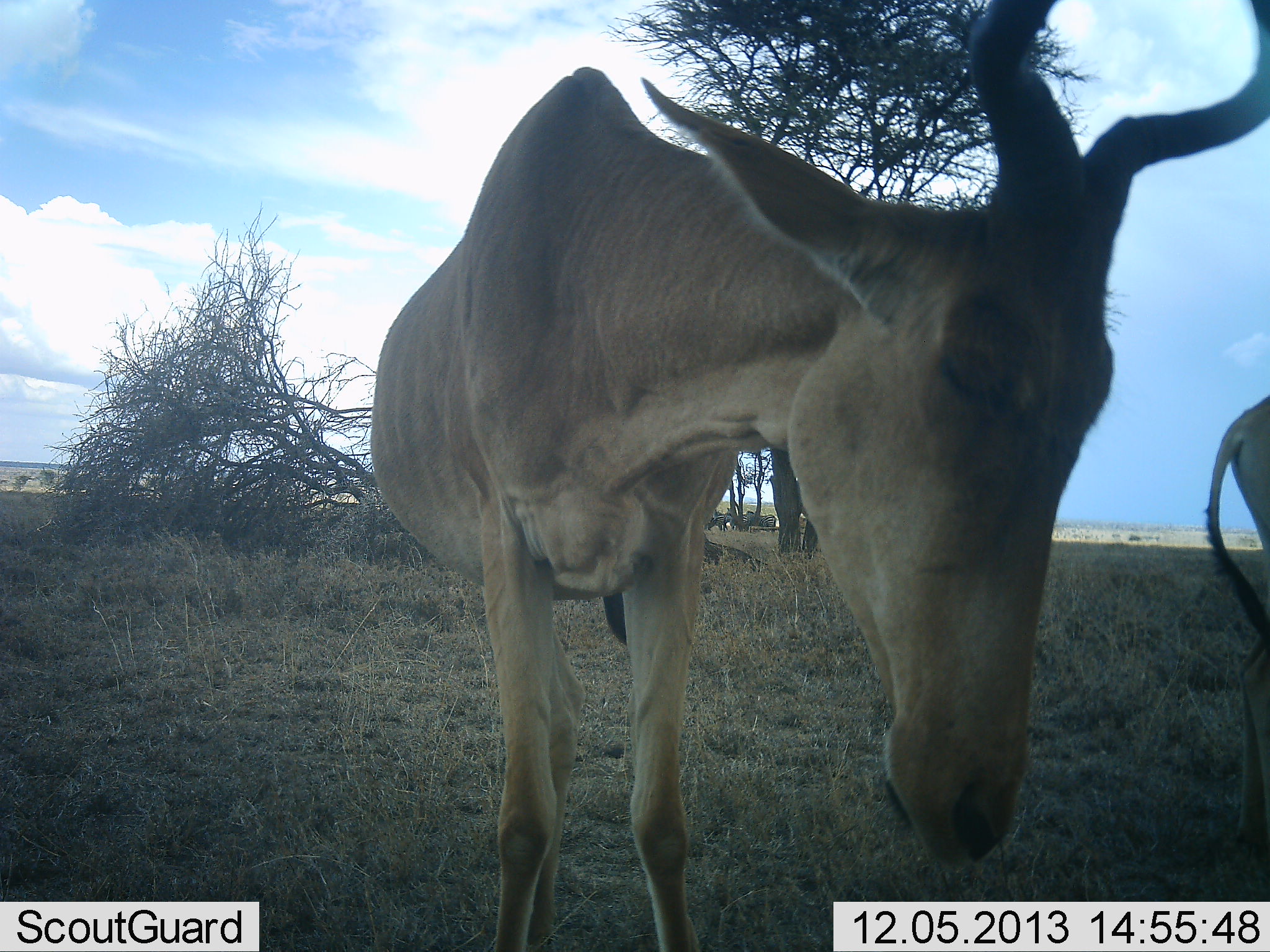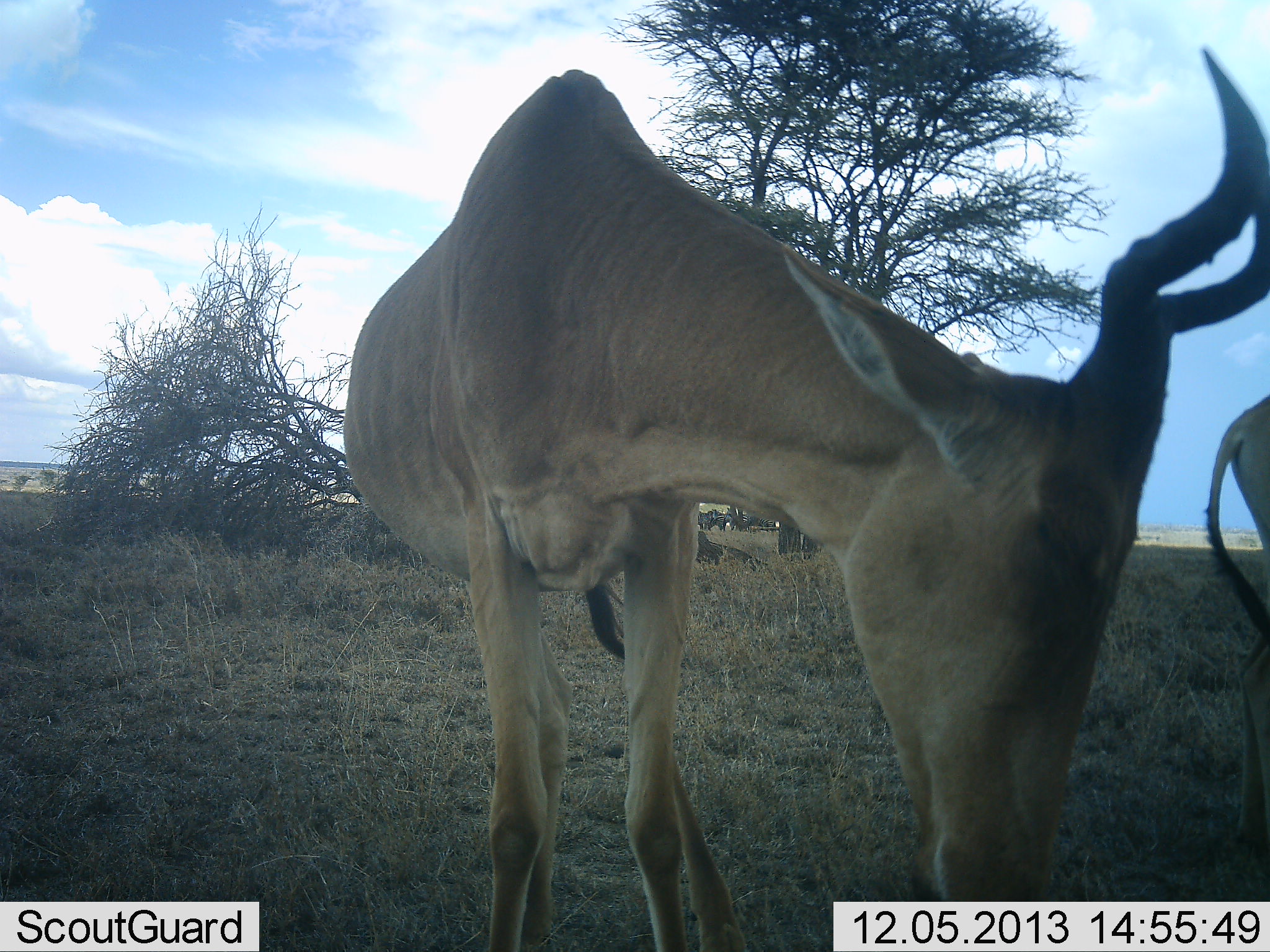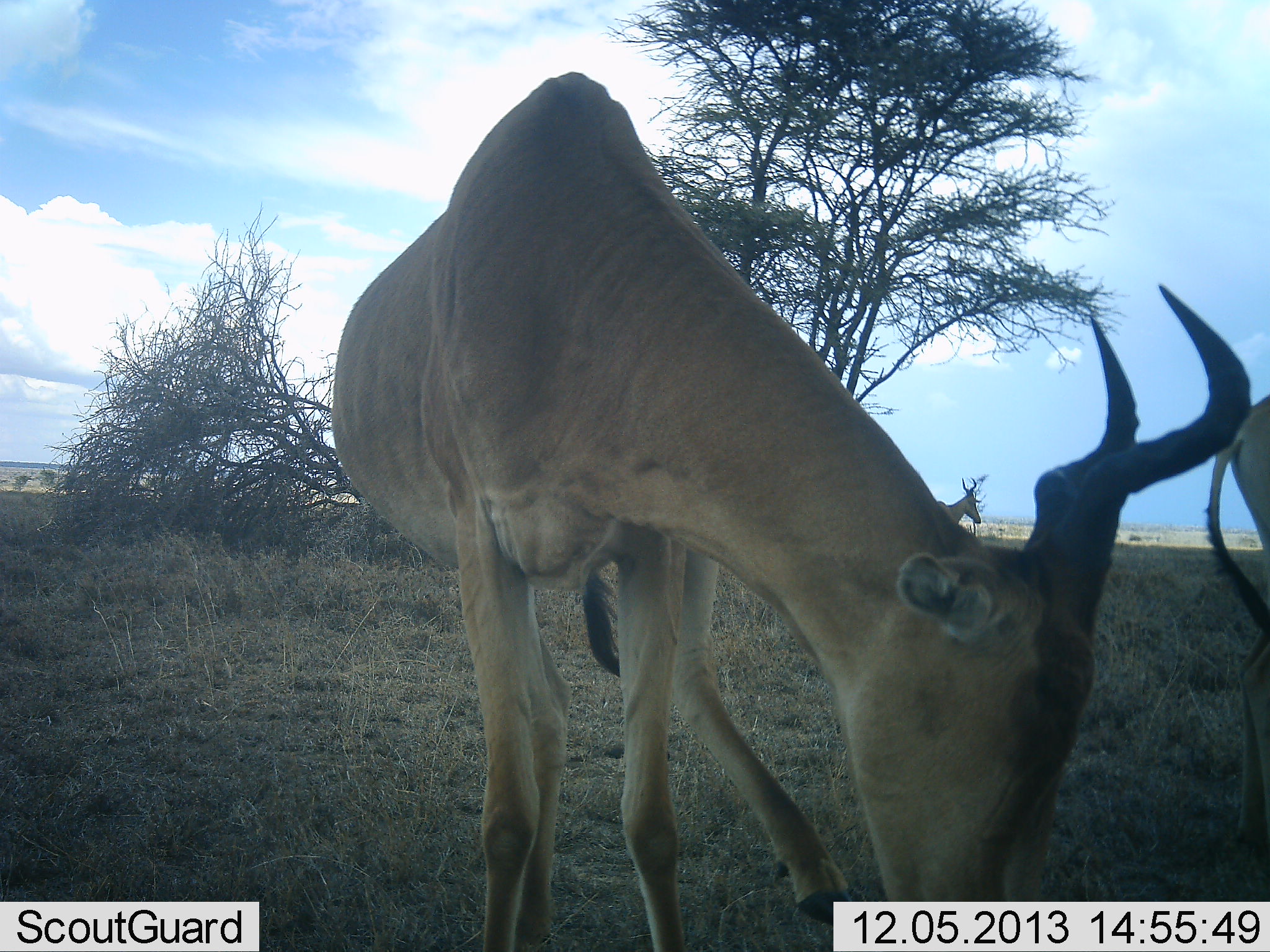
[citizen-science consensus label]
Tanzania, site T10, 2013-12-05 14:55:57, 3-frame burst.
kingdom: Animalia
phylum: Chordata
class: Mammalia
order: Artiodactyla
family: Bovidae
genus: Alcelaphus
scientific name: Alcelaphus buselaphus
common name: hartebeest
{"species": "hartebeest (Alcelaphus buselaphus)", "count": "2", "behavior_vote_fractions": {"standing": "100%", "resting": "0%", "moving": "9%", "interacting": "0%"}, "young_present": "0%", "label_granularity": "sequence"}